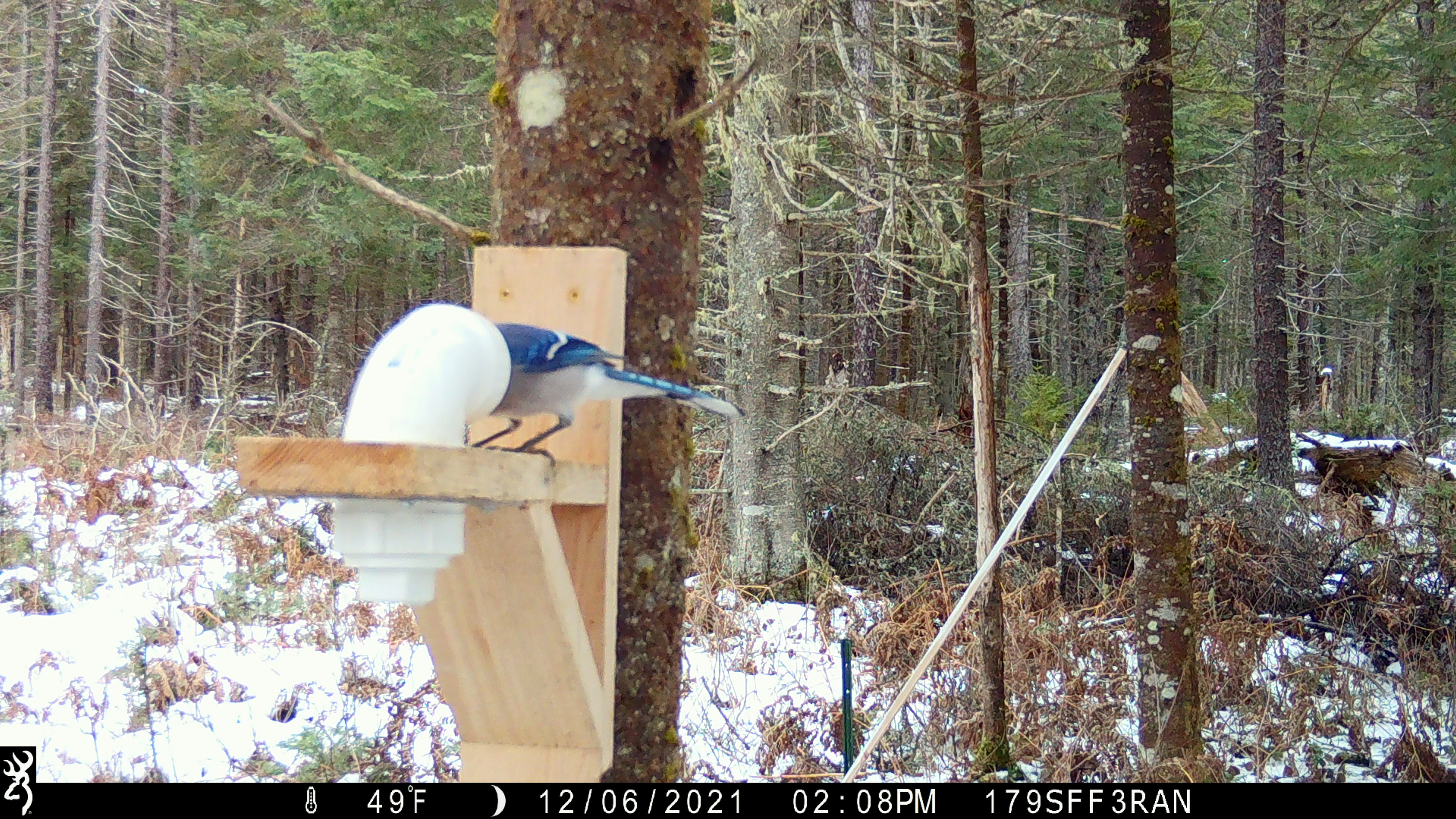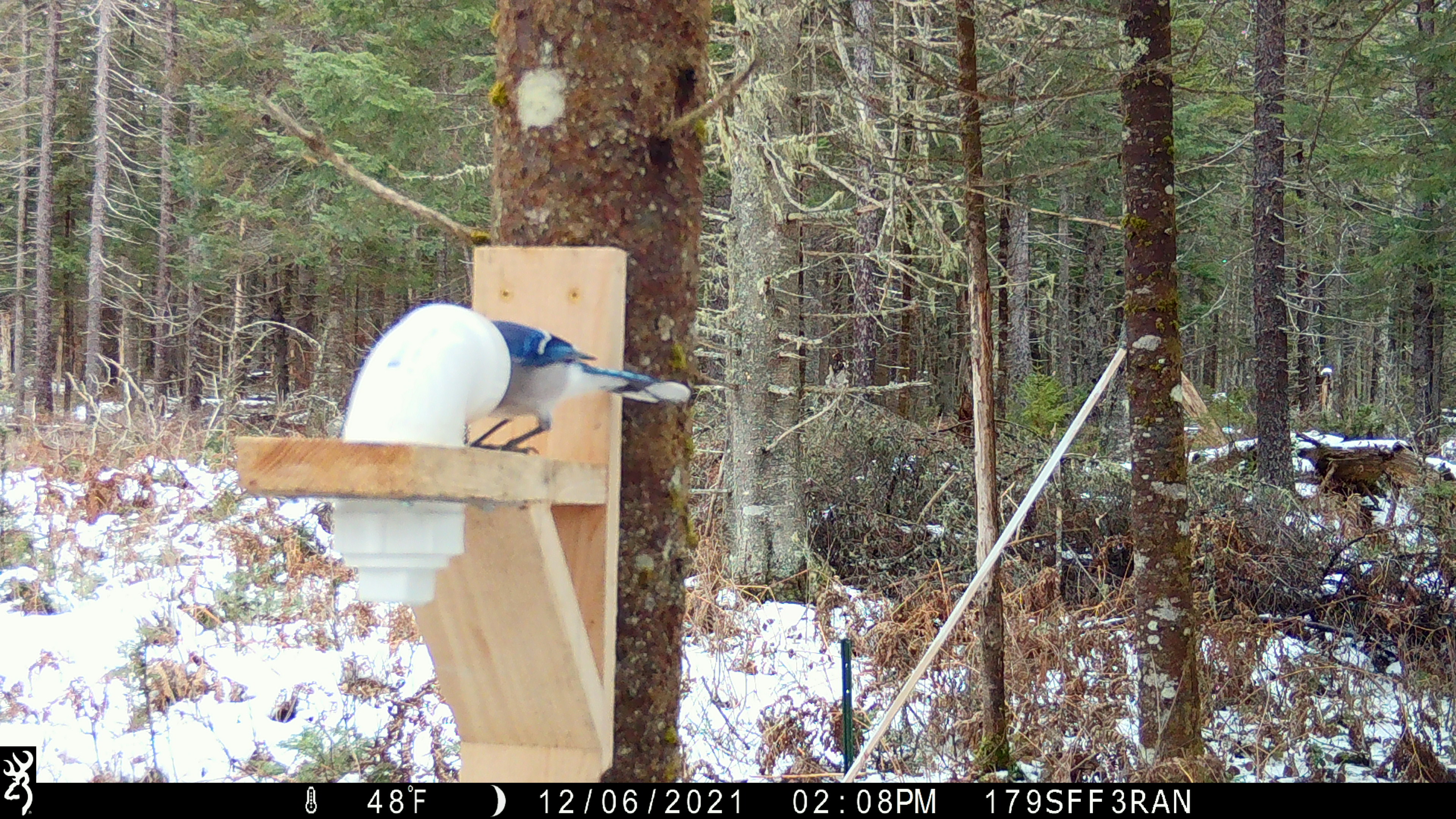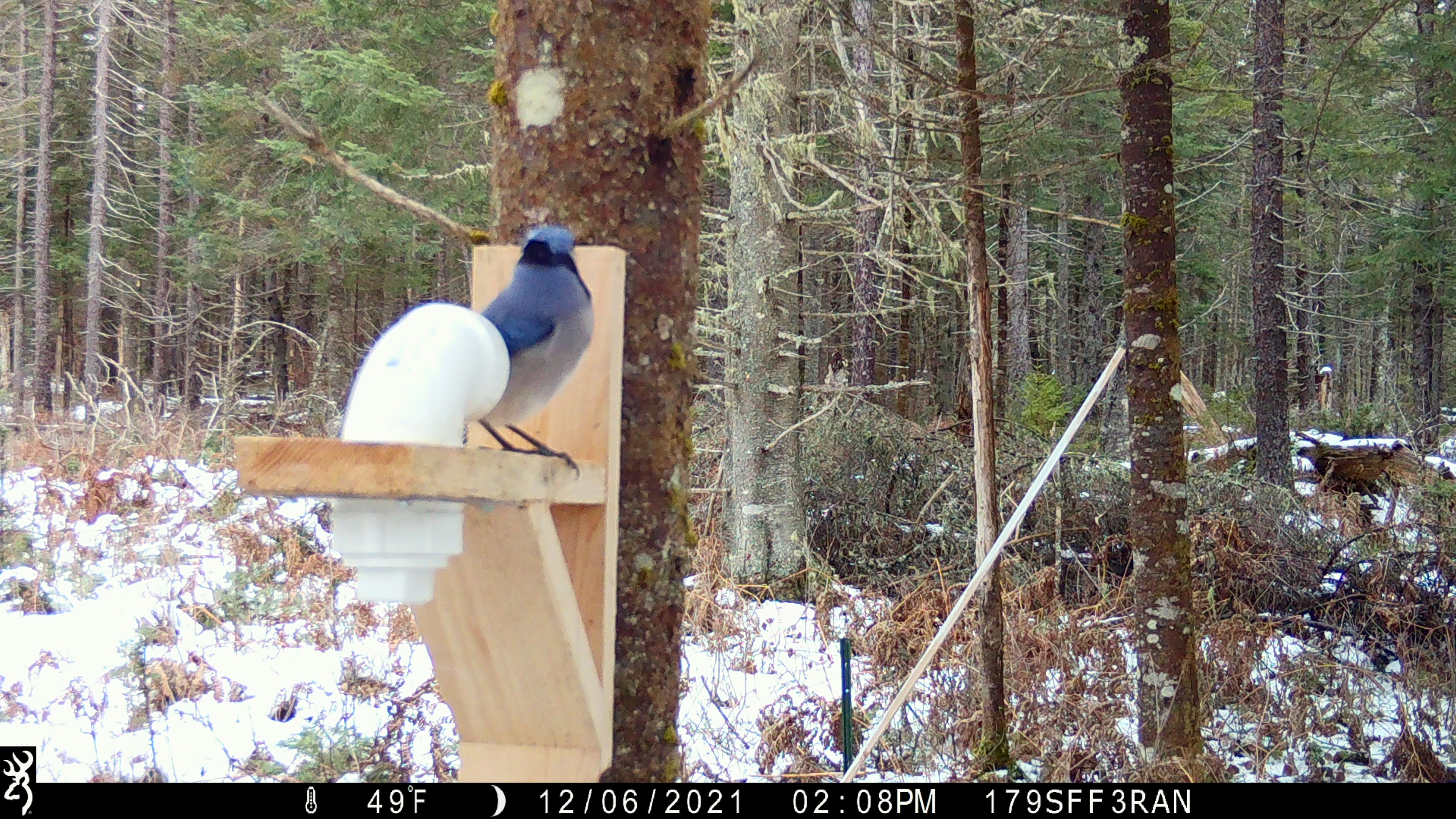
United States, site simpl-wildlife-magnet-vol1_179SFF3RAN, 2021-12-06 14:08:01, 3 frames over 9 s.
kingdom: Animalia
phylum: Chordata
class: Aves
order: Passeriformes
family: Corvidae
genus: Cyanocitta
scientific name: Cyanocitta cristata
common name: blue jay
Blue jay (Cyanocitta cristata).